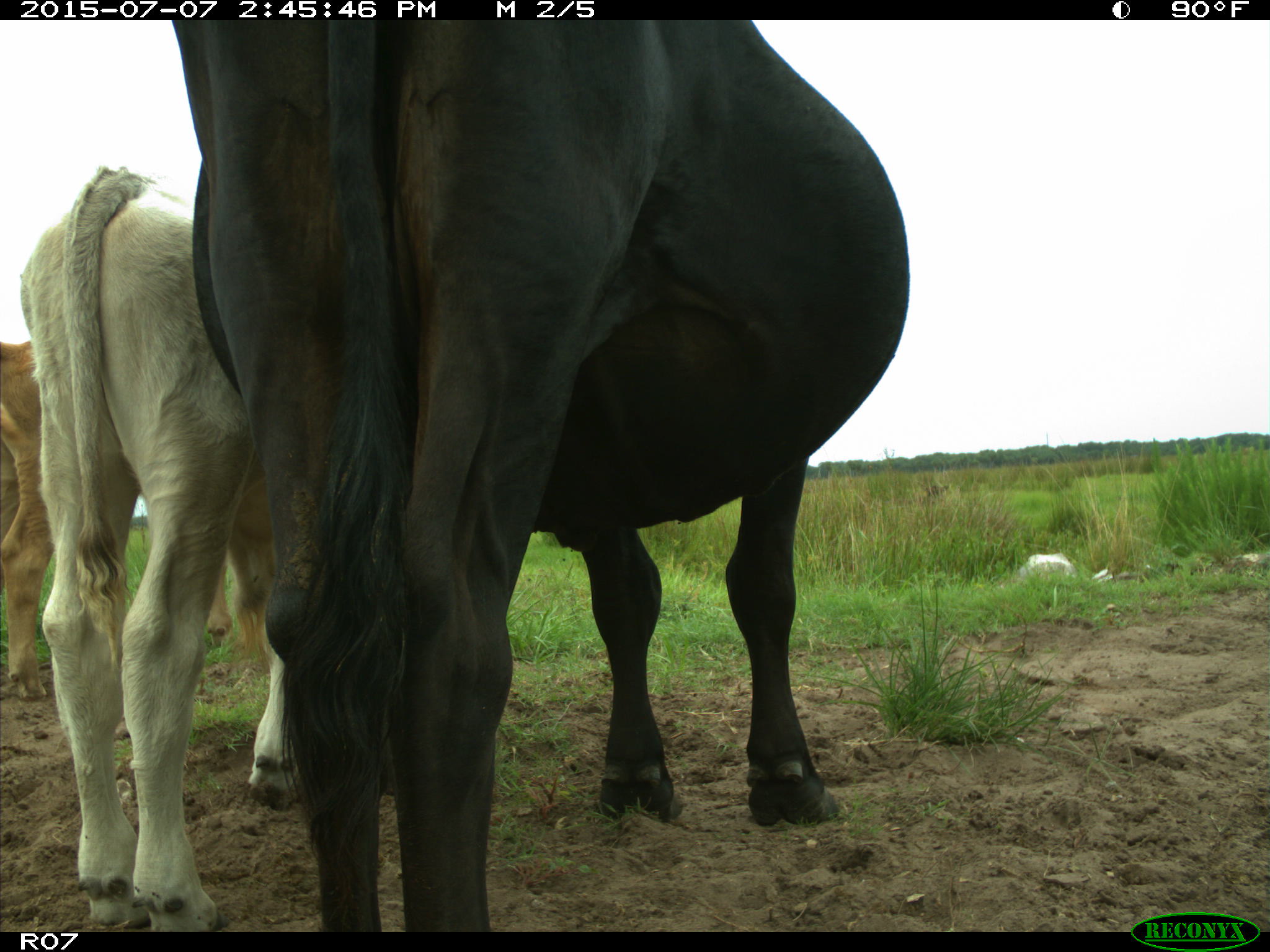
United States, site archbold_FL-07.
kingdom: Animalia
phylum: Chordata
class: Mammalia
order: Artiodactyla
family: Bovidae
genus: Bos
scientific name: Bos taurus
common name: domestic cow